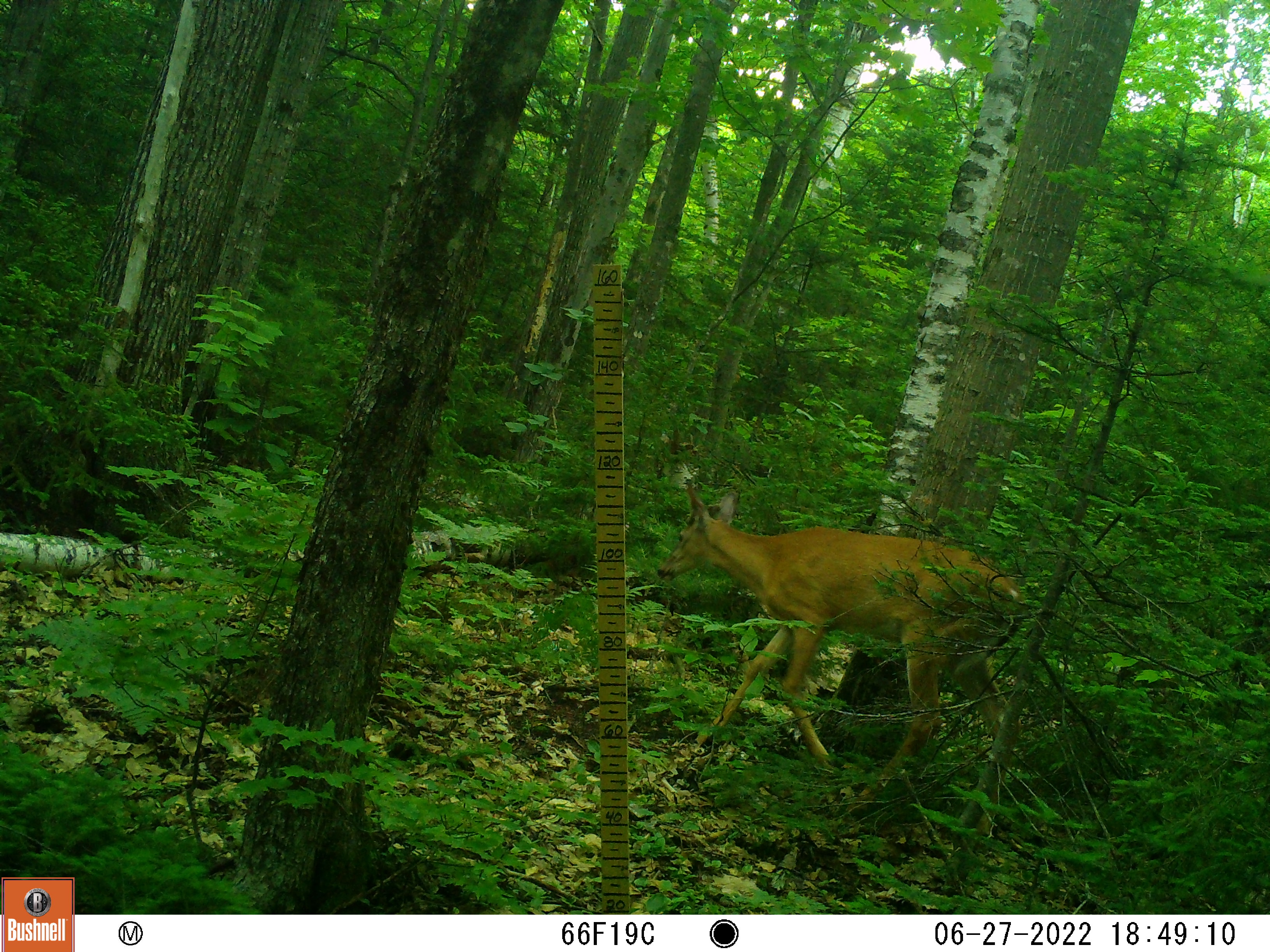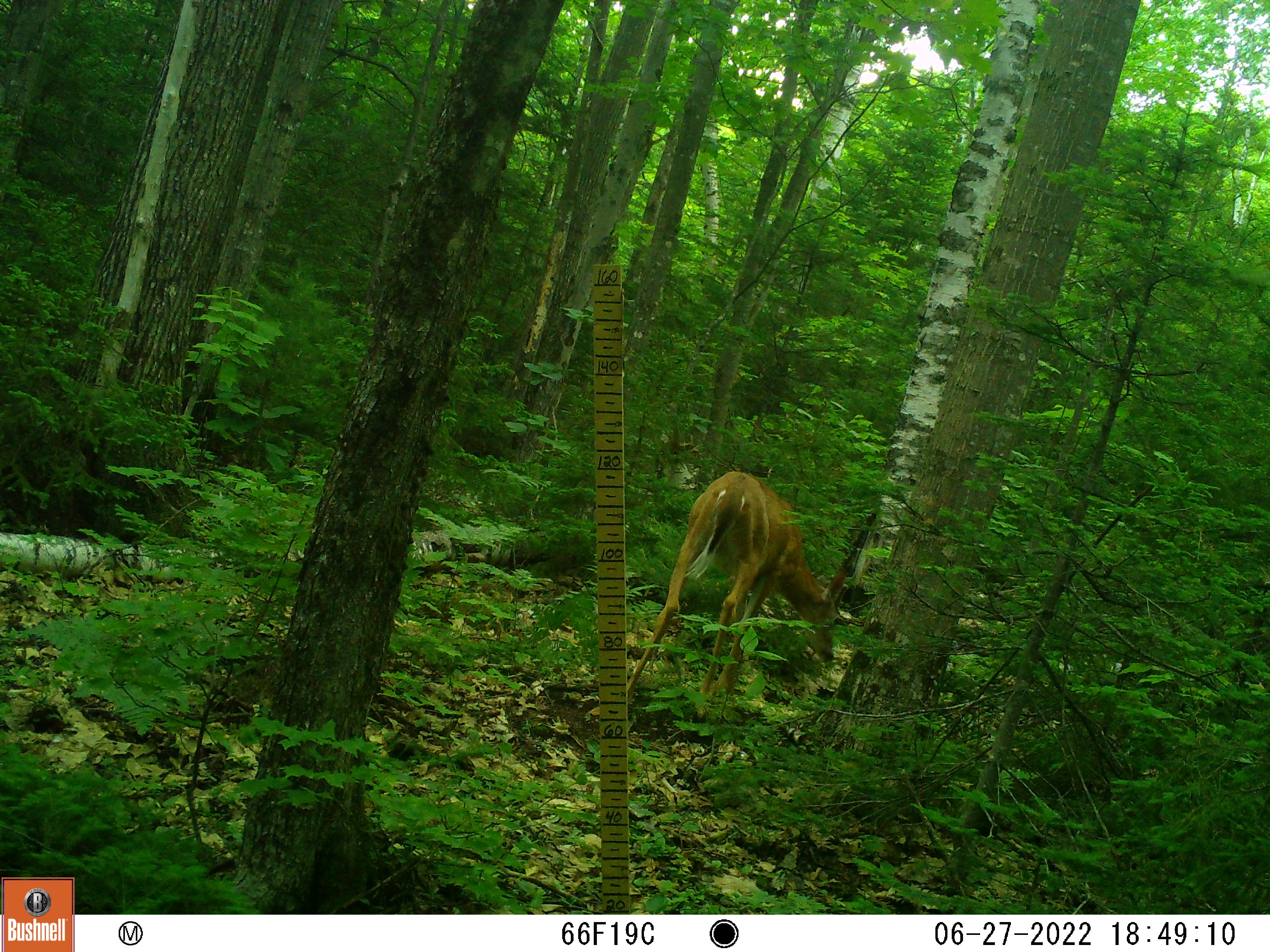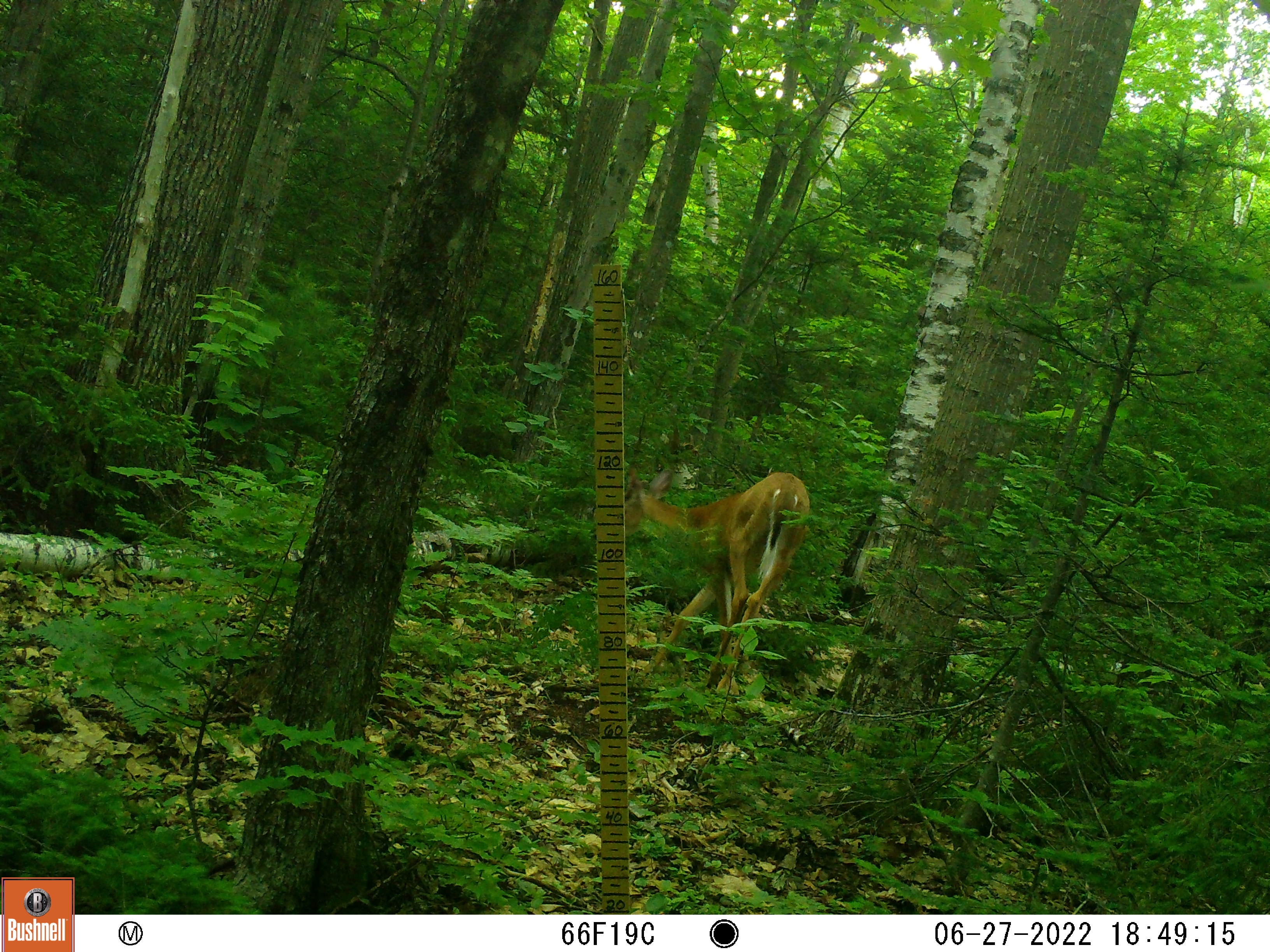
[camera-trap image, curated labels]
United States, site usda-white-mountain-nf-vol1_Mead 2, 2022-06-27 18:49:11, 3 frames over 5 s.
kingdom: Animalia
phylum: Chordata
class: Mammalia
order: Artiodactyla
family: Cervidae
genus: Odocoileus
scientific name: Odocoileus virginianus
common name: white-tailed deer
White-tailed deer (Odocoileus virginianus).